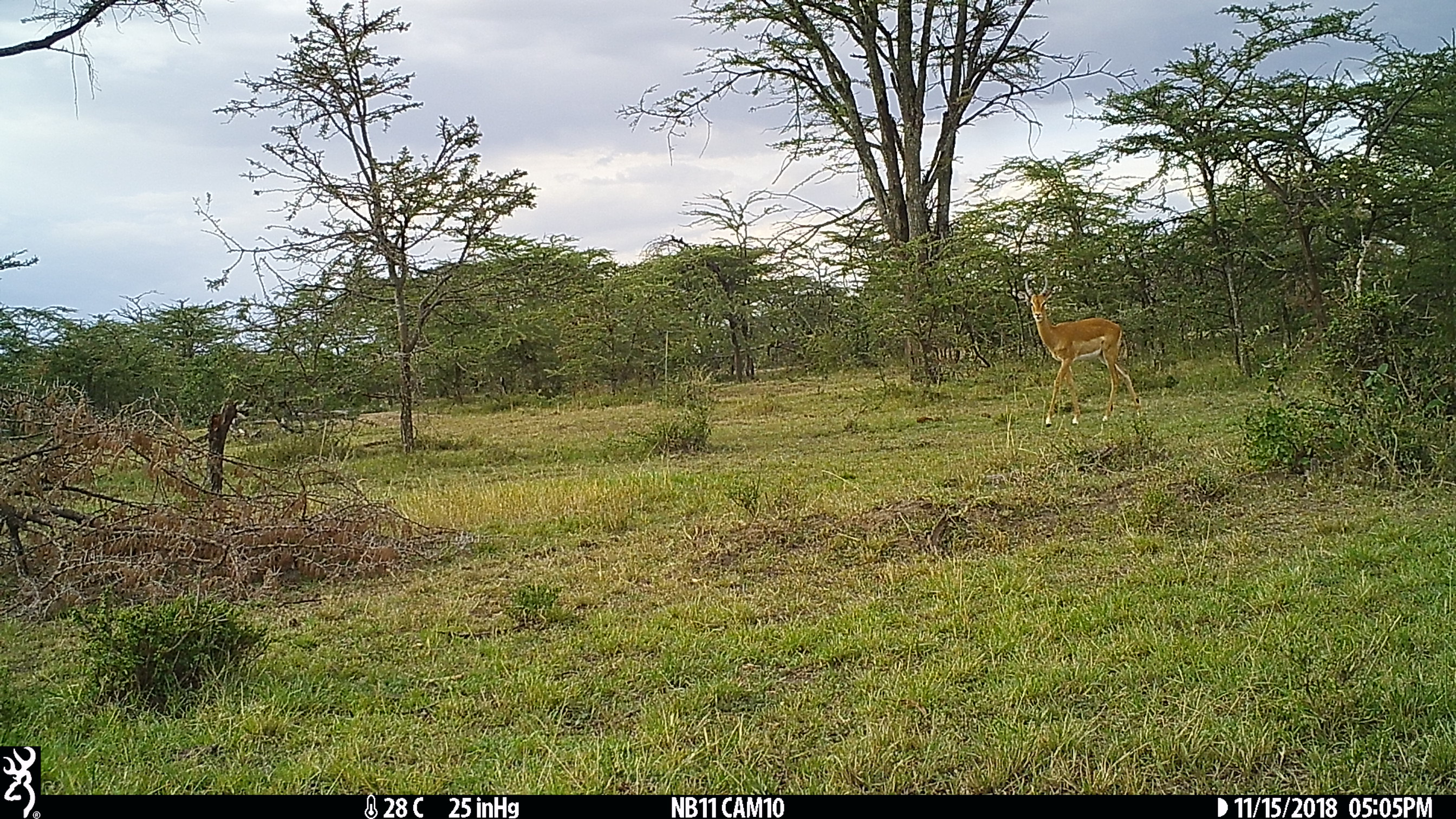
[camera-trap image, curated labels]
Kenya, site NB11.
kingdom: Animalia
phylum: Chordata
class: Mammalia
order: Artiodactyla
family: Bovidae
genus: Aepyceros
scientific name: Aepyceros melampus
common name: impala